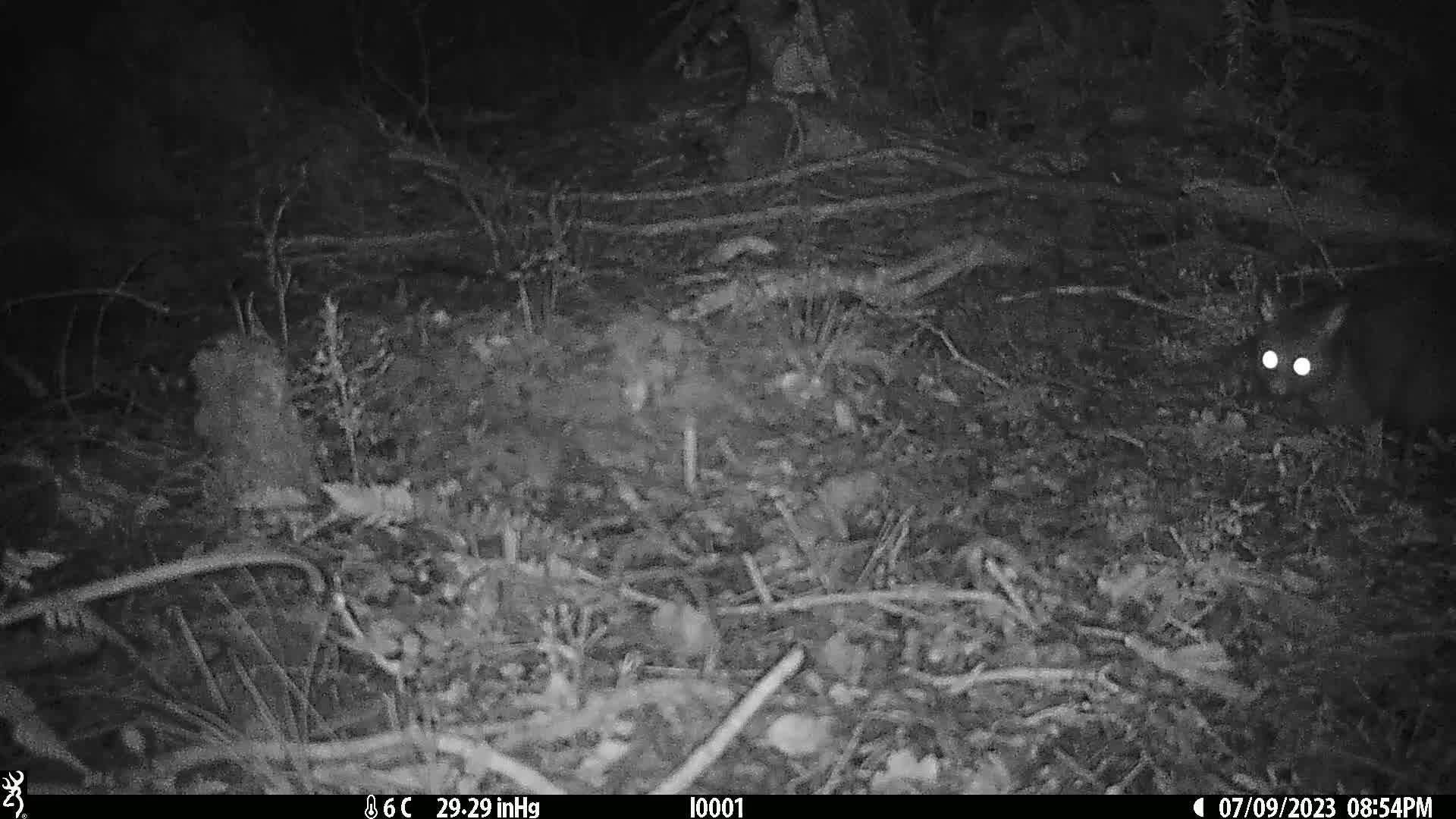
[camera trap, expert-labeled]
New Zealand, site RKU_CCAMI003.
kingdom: Animalia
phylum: Chordata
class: Mammalia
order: Diprotodontia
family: Phalangeridae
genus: Trichosurus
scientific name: Trichosurus vulpecula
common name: common brushtail possum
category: possum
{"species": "possum (common brushtail possum) (Trichosurus vulpecula)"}